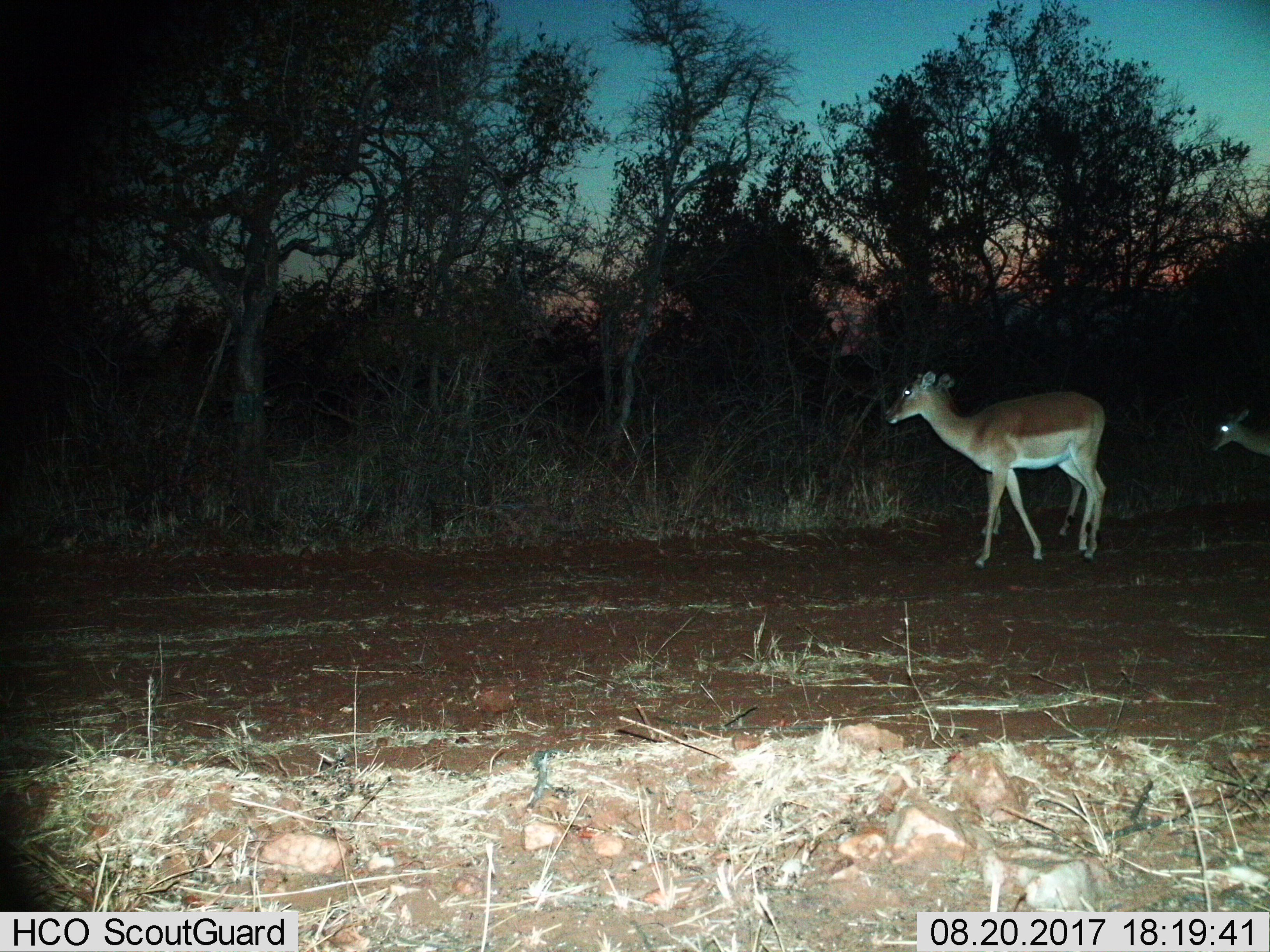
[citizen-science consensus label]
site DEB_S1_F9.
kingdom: Animalia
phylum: Chordata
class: Mammalia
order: Artiodactyla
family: Bovidae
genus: Aepyceros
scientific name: Aepyceros melampus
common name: impala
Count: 3.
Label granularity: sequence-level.